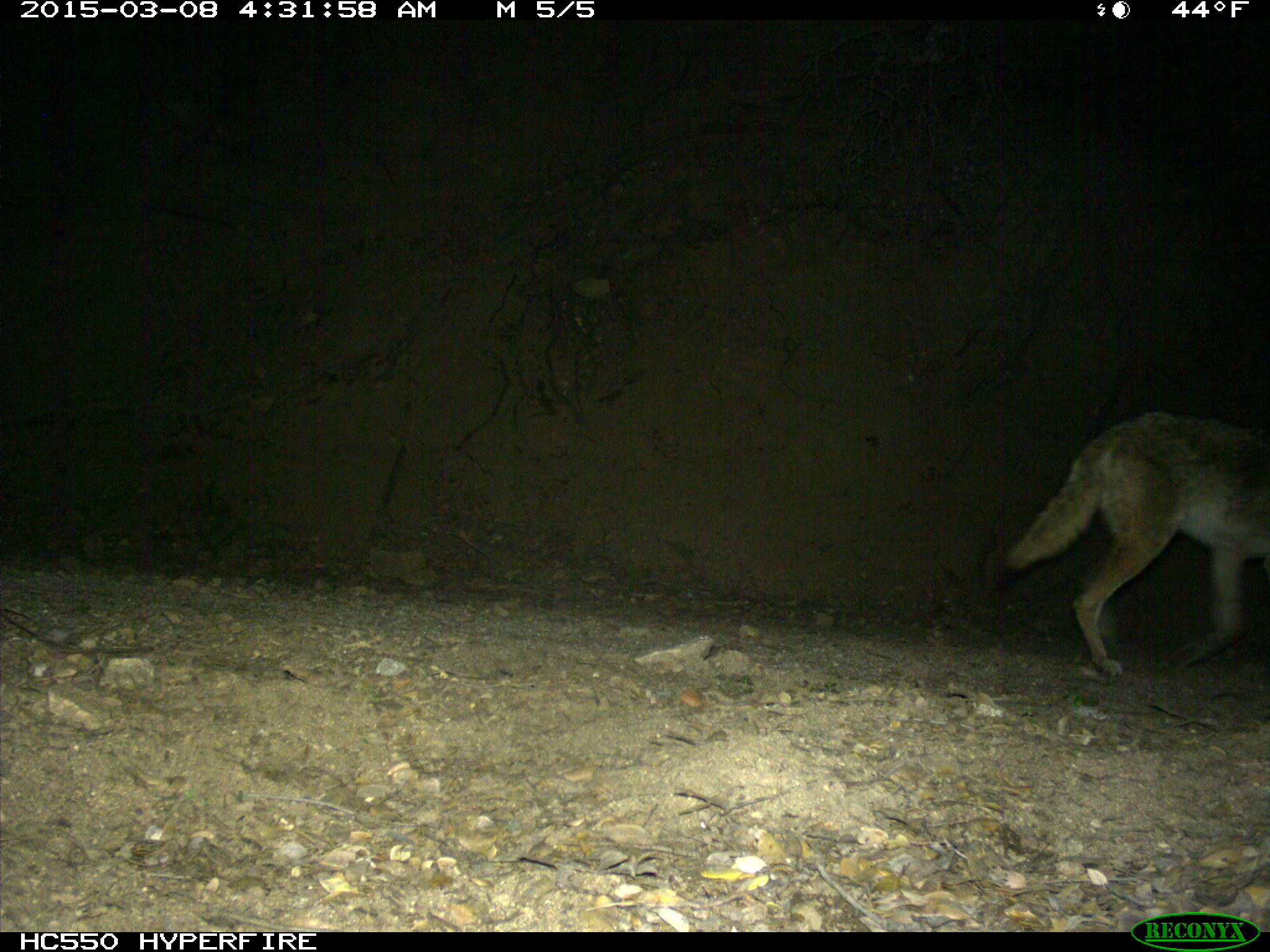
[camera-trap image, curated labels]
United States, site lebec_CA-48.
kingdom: Animalia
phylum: Chordata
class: Mammalia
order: Carnivora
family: Canidae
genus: Canis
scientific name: Canis latrans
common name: coyote